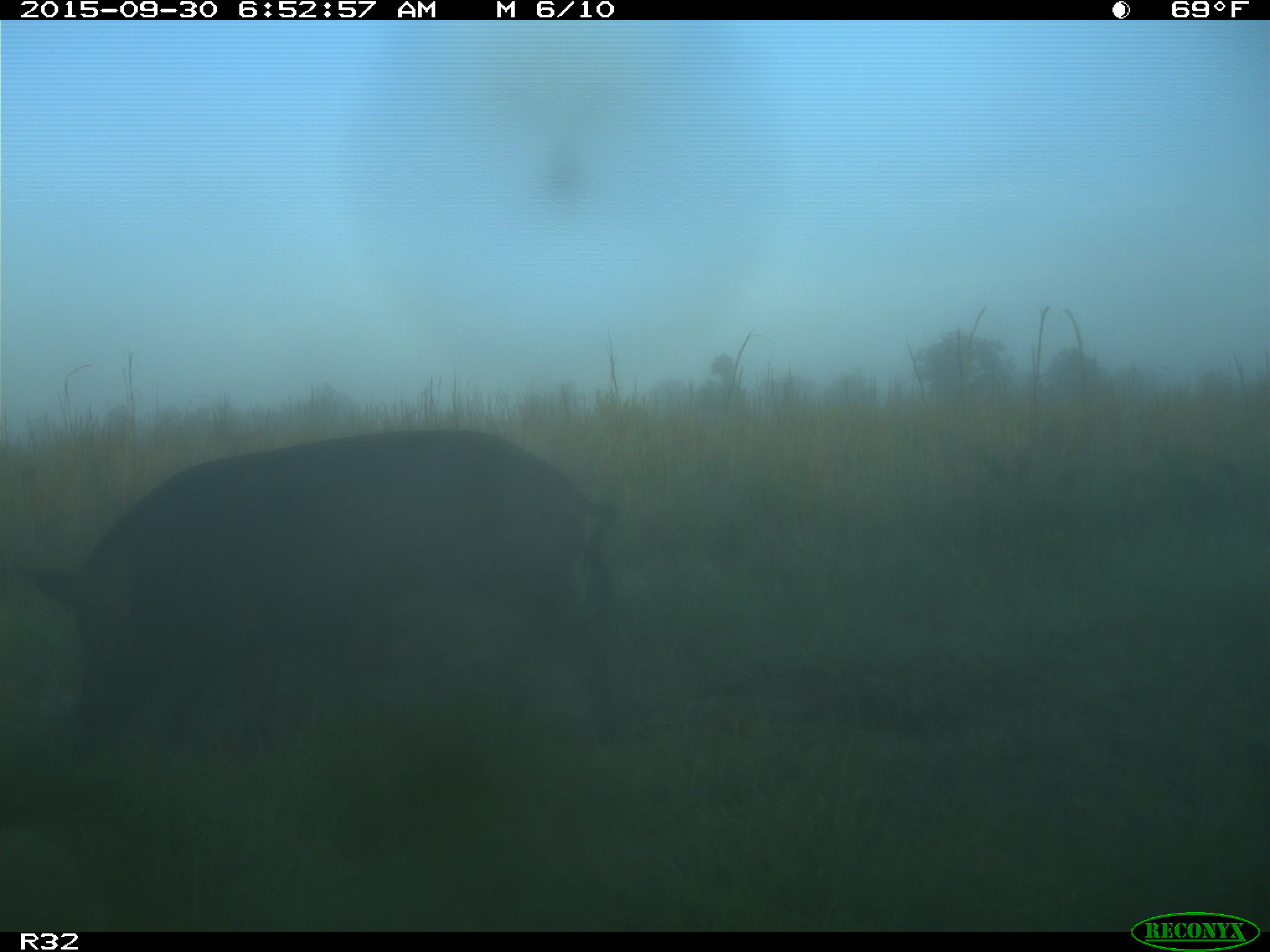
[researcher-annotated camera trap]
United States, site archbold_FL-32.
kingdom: Animalia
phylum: Chordata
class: Mammalia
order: Artiodactyla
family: Suidae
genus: Sus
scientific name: Sus scrofa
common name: wild boar